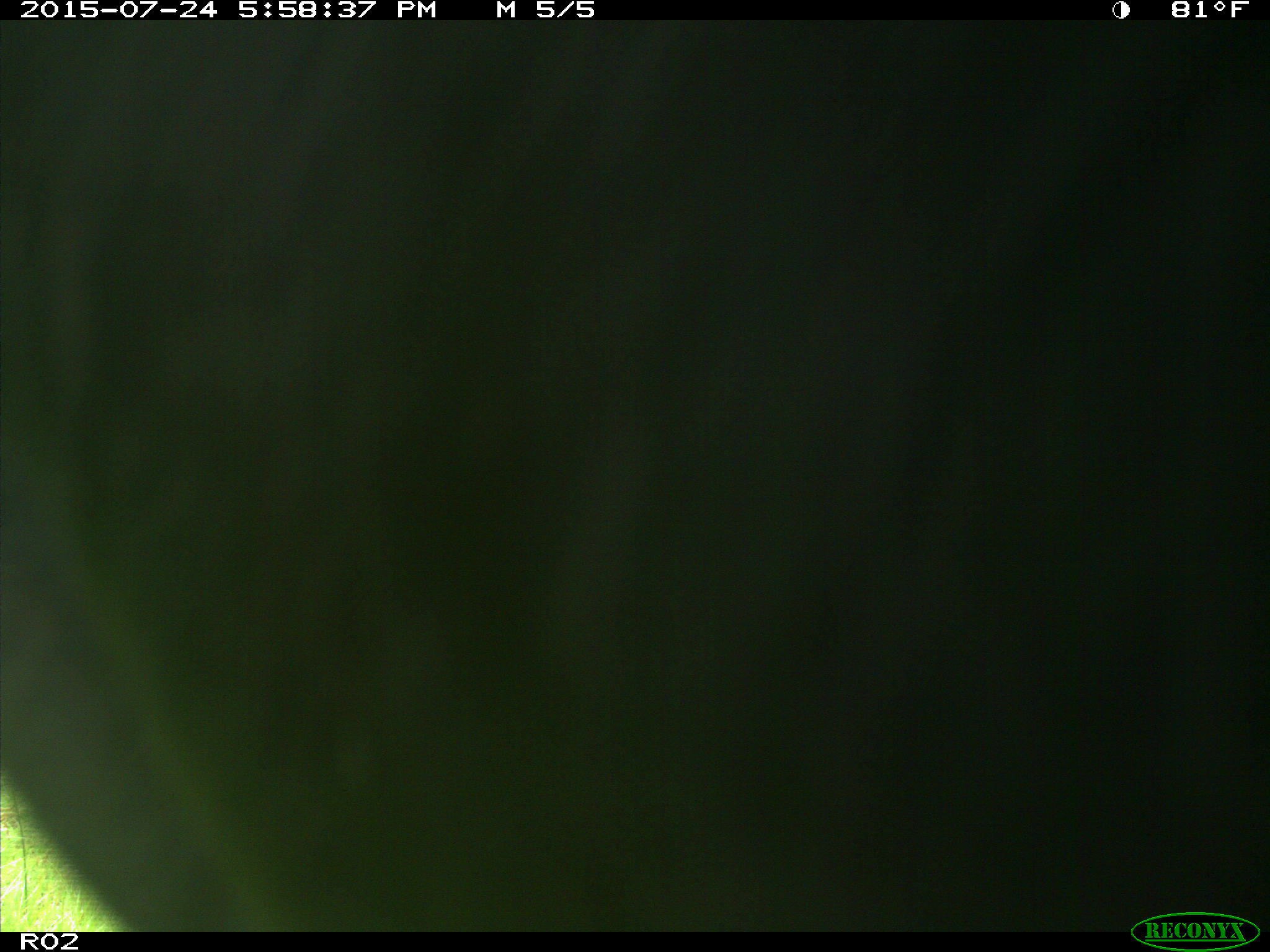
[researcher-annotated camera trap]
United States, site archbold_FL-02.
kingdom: Animalia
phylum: Chordata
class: Mammalia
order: Artiodactyla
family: Bovidae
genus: Bos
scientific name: Bos taurus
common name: domestic cow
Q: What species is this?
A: Bos taurus (domestic cow).